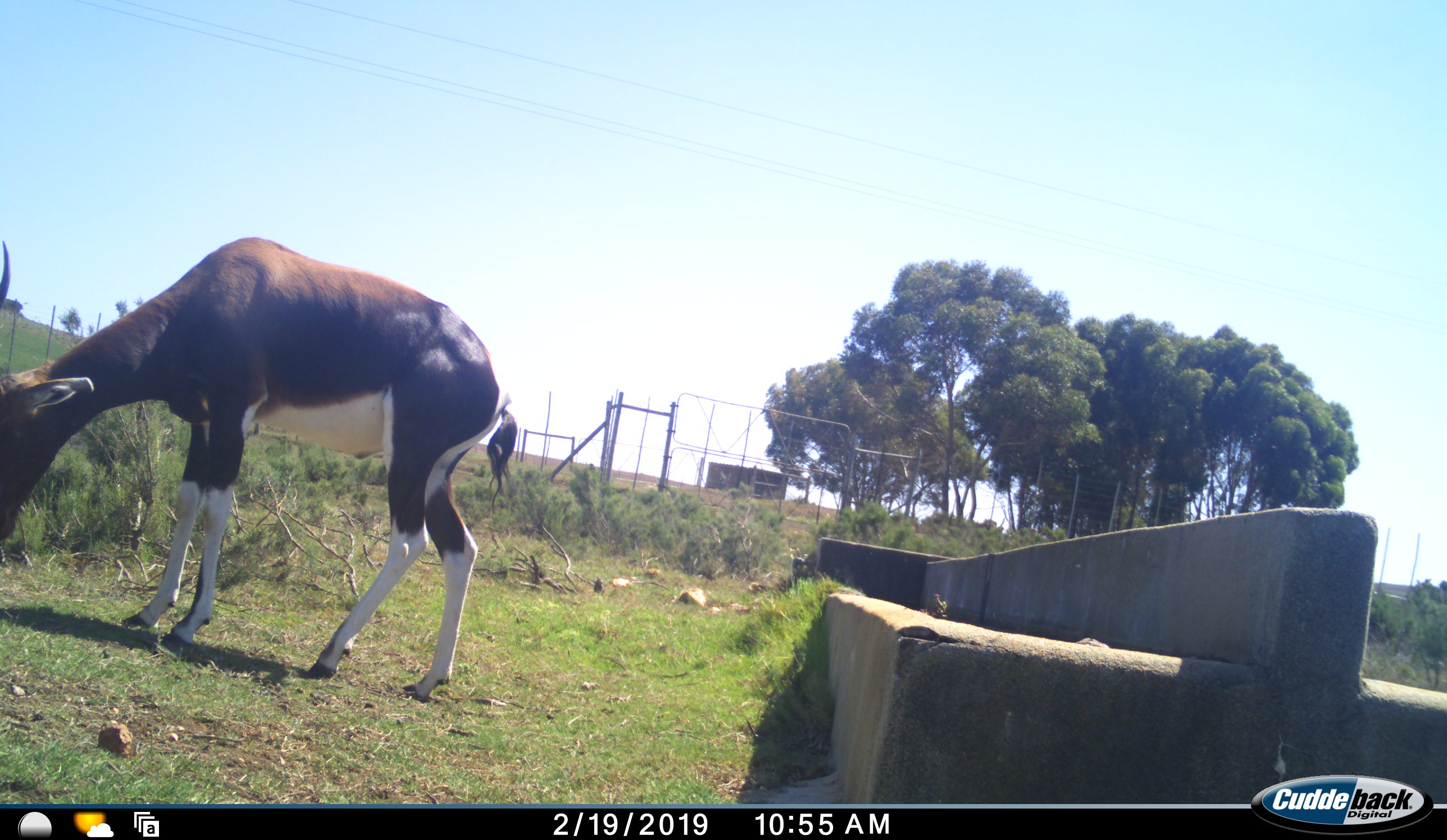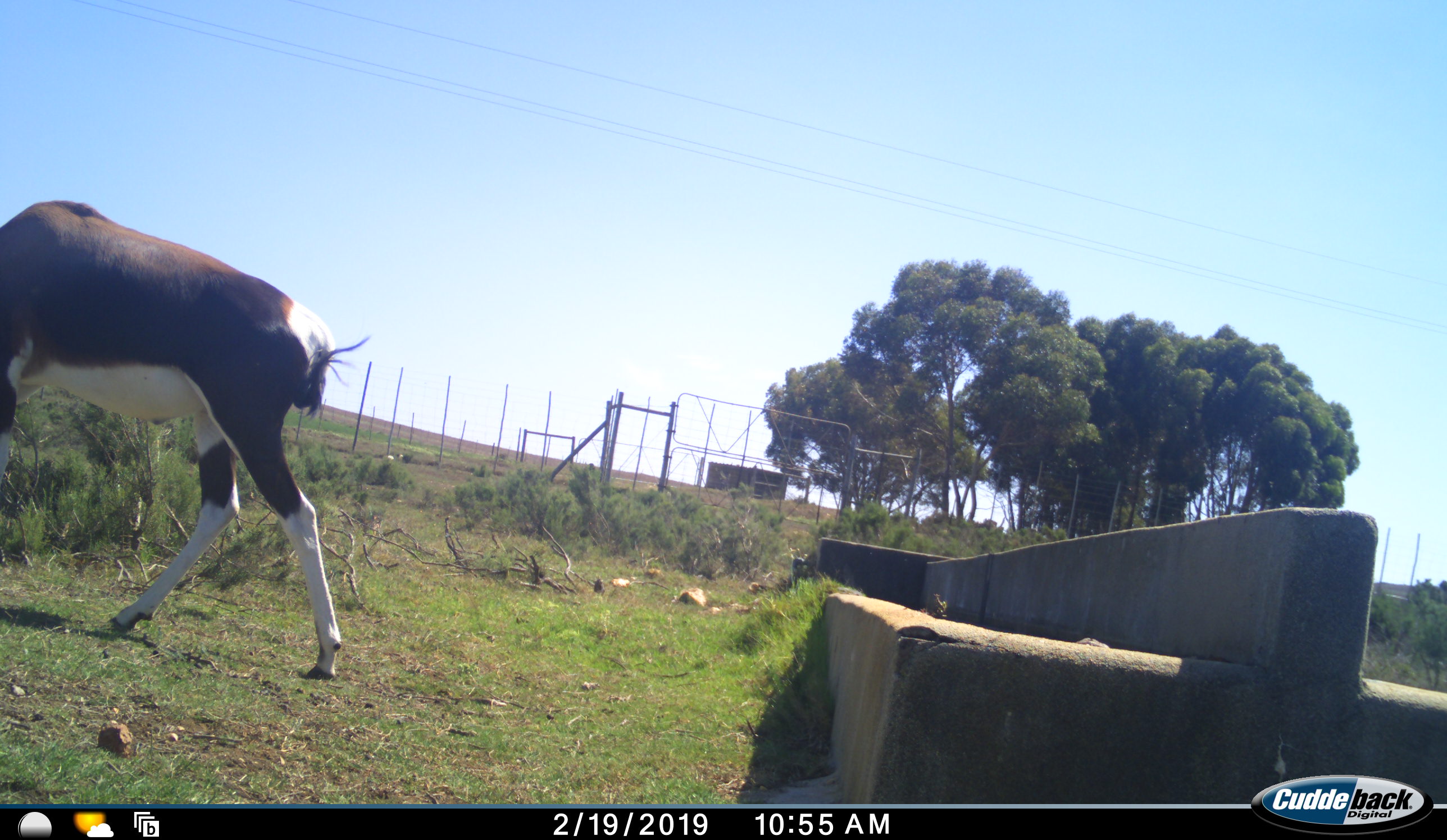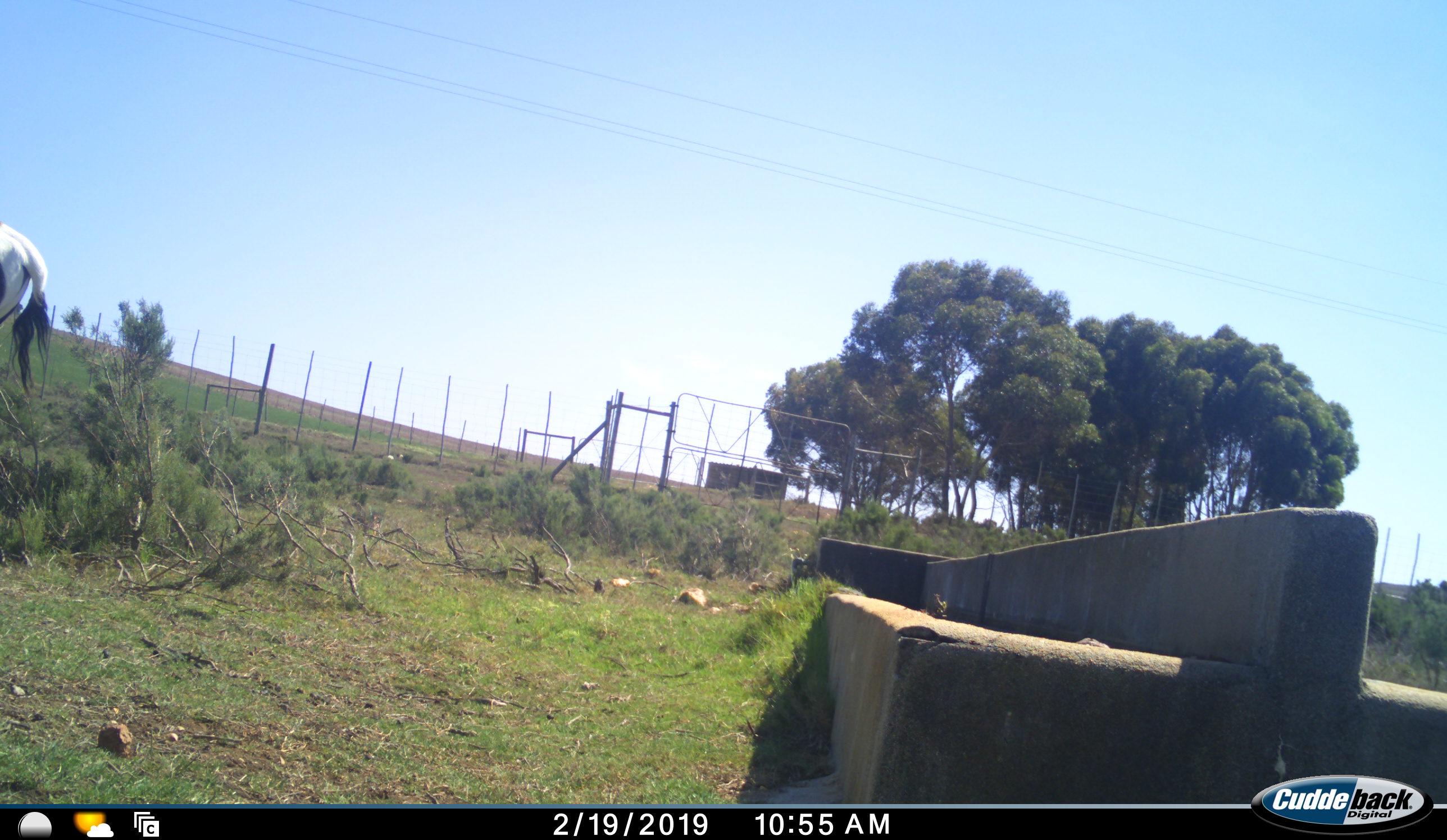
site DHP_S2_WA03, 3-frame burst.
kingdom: Animalia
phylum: Chordata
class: Mammalia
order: Artiodactyla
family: Bovidae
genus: Damaliscus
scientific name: Damaliscus pygargus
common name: bontebok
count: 1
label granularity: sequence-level